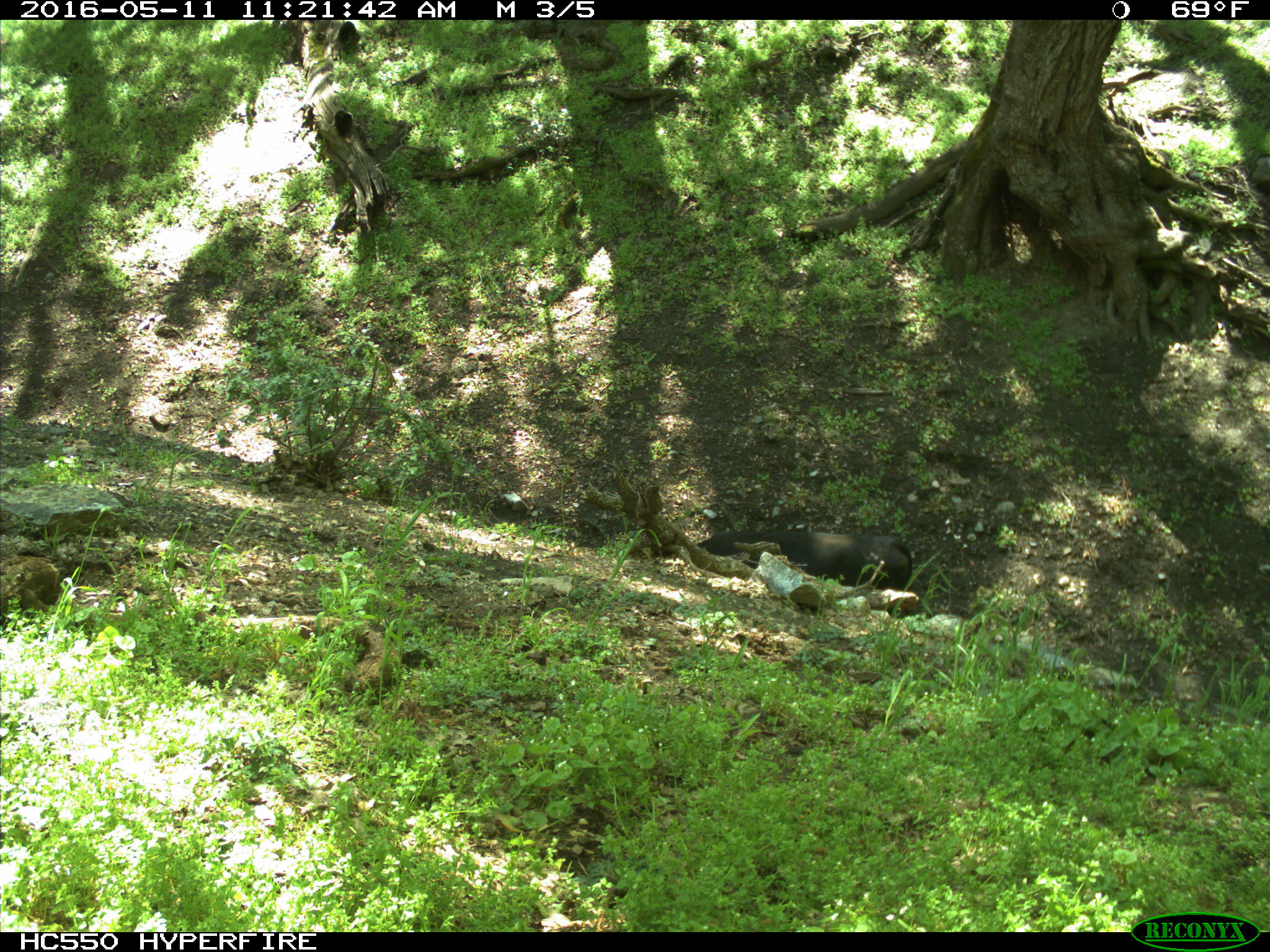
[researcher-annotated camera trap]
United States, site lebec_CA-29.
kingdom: Animalia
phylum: Chordata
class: Mammalia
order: Artiodactyla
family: Bovidae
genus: Bos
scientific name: Bos taurus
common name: domestic cow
Bos taurus (domestic cow).